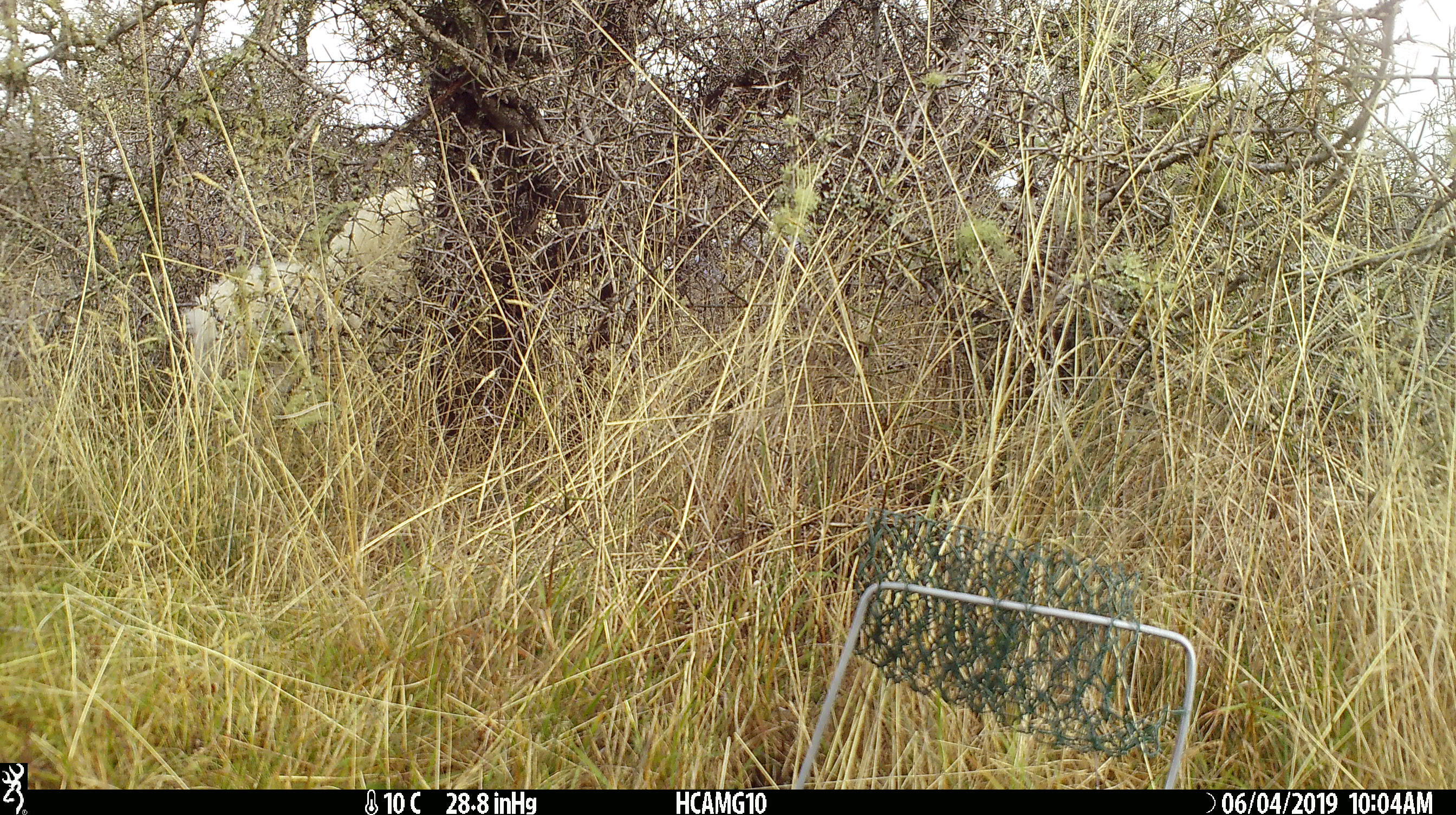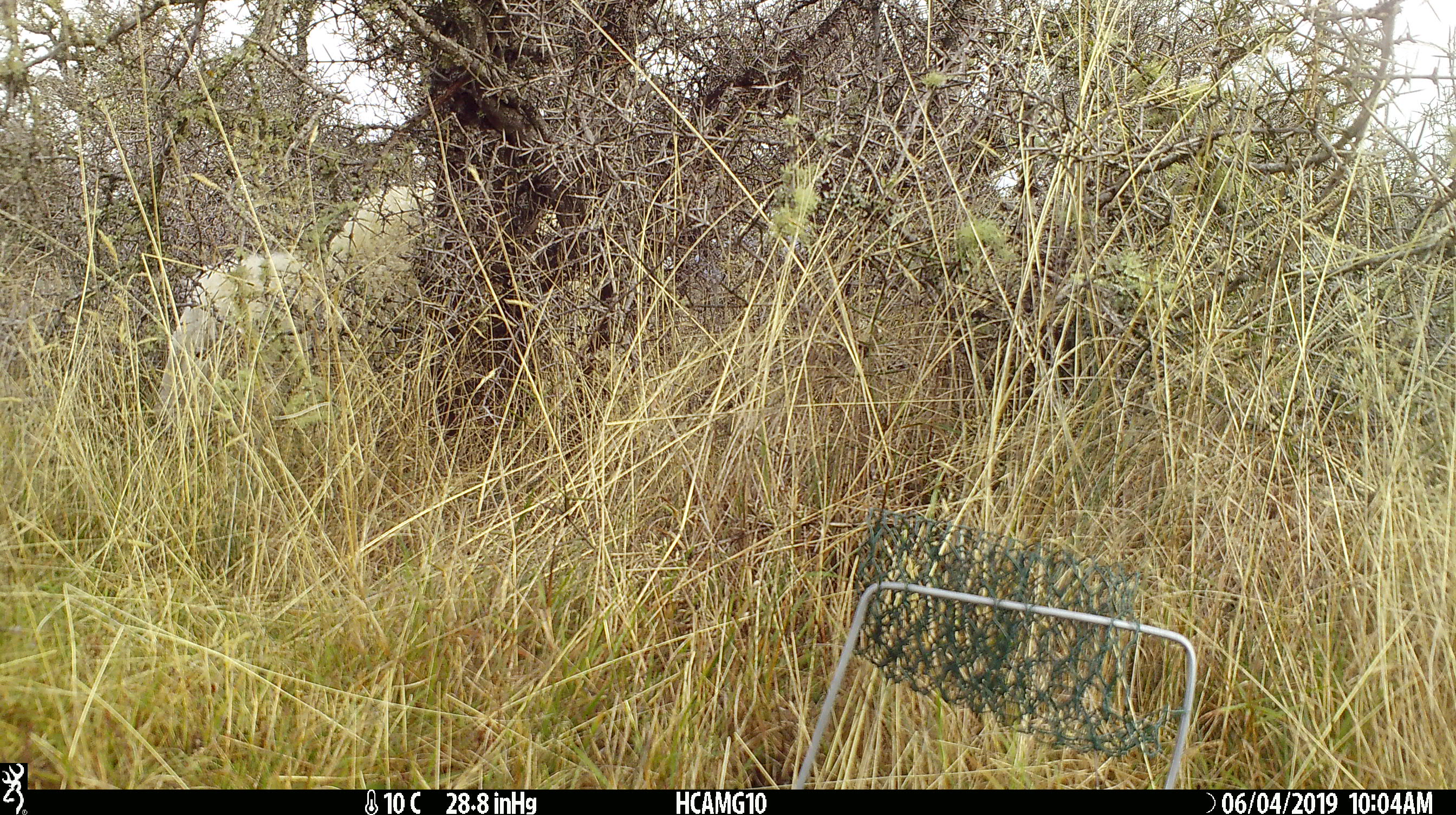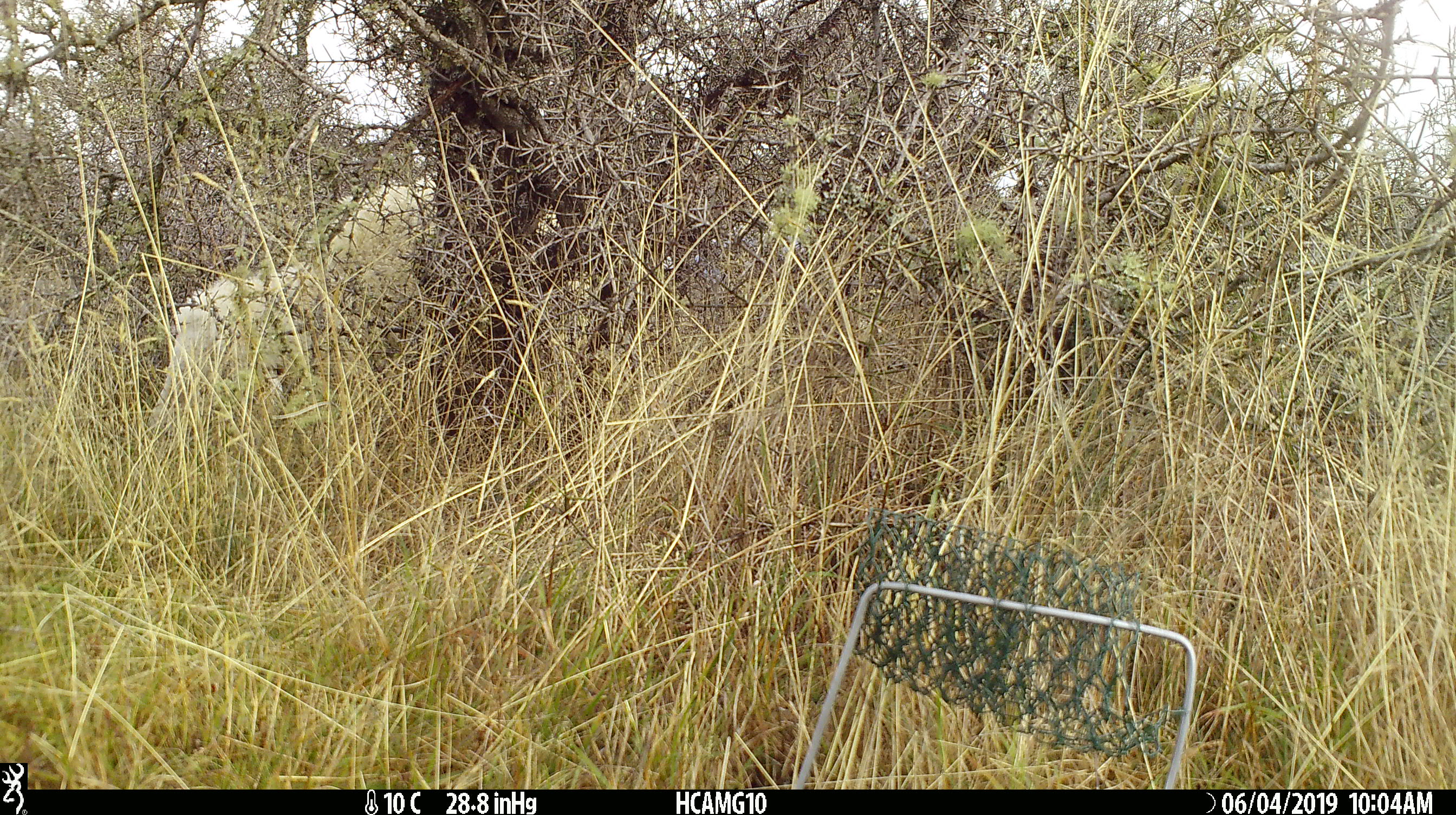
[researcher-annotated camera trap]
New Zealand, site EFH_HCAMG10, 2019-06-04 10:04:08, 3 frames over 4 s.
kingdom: Animalia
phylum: Chordata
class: Mammalia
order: Artiodactyla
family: Bovidae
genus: Ovis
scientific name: Ovis aries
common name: domestic sheep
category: sheep